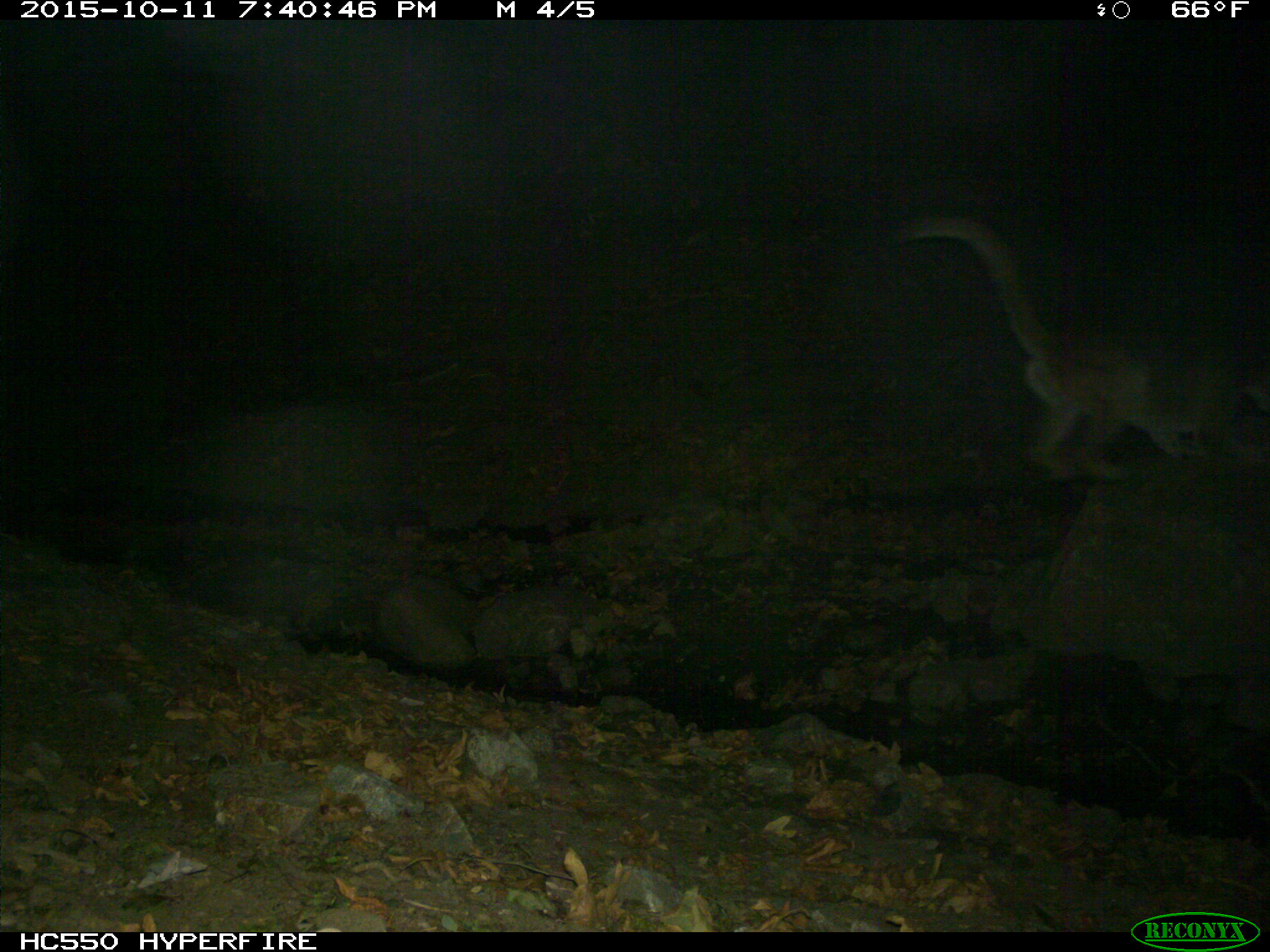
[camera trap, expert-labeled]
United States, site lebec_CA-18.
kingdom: Animalia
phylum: Chordata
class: Mammalia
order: Carnivora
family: Felidae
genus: Puma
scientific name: Puma concolor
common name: mountain lion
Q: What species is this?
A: Puma concolor (mountain lion).